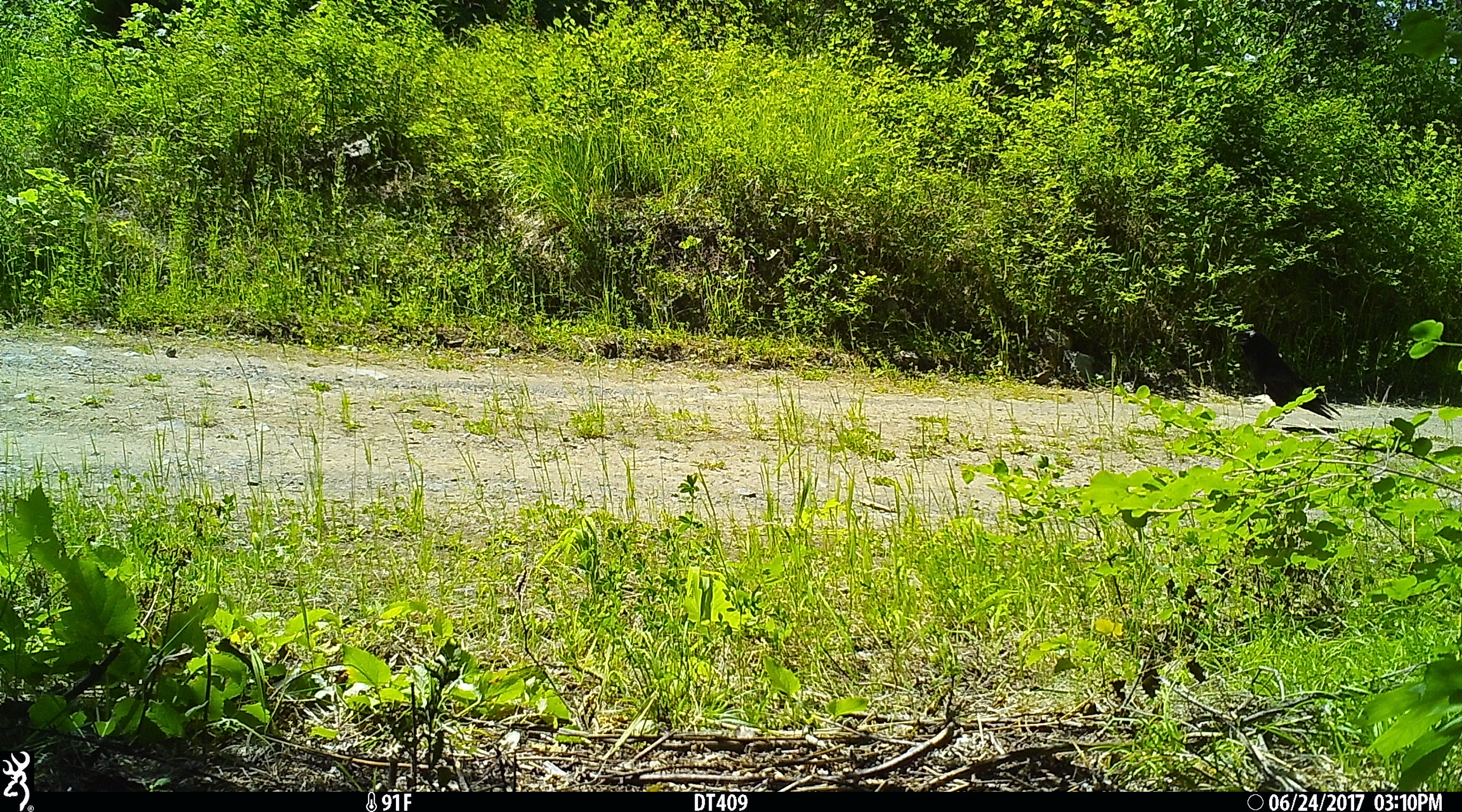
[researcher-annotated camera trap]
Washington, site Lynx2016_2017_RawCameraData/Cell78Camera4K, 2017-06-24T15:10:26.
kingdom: Animalia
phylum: Chordata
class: Aves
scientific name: Aves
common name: birds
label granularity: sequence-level